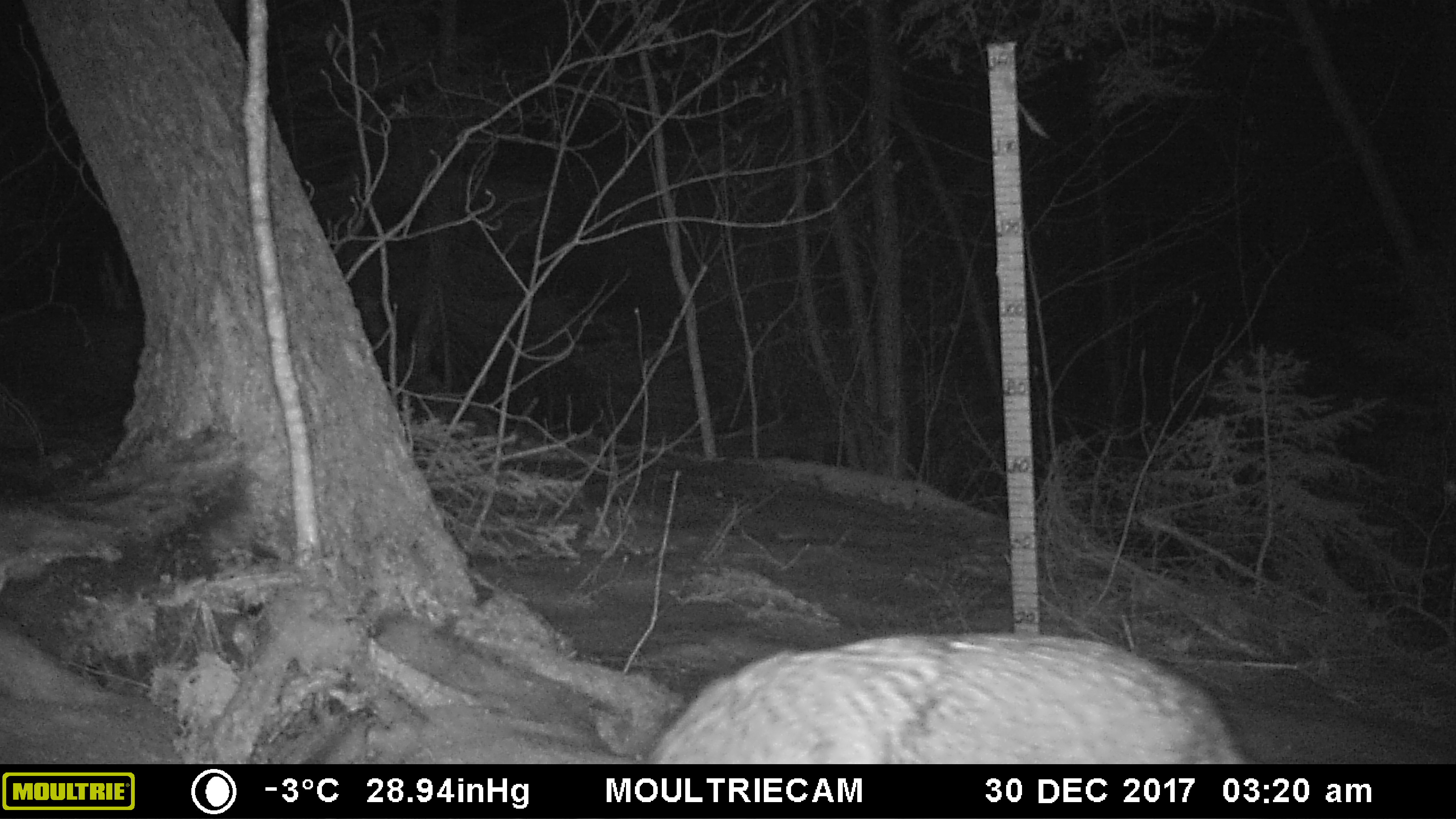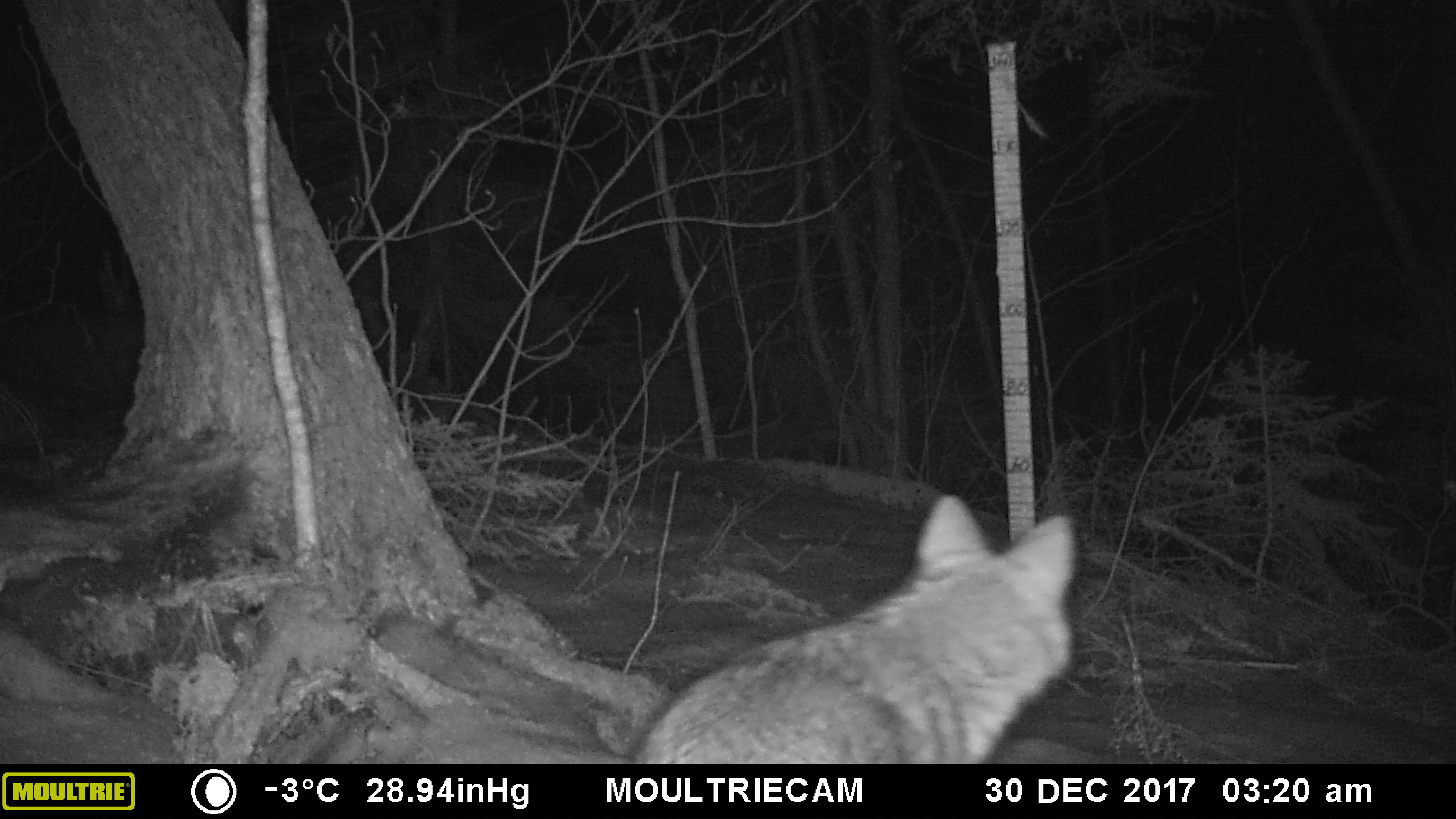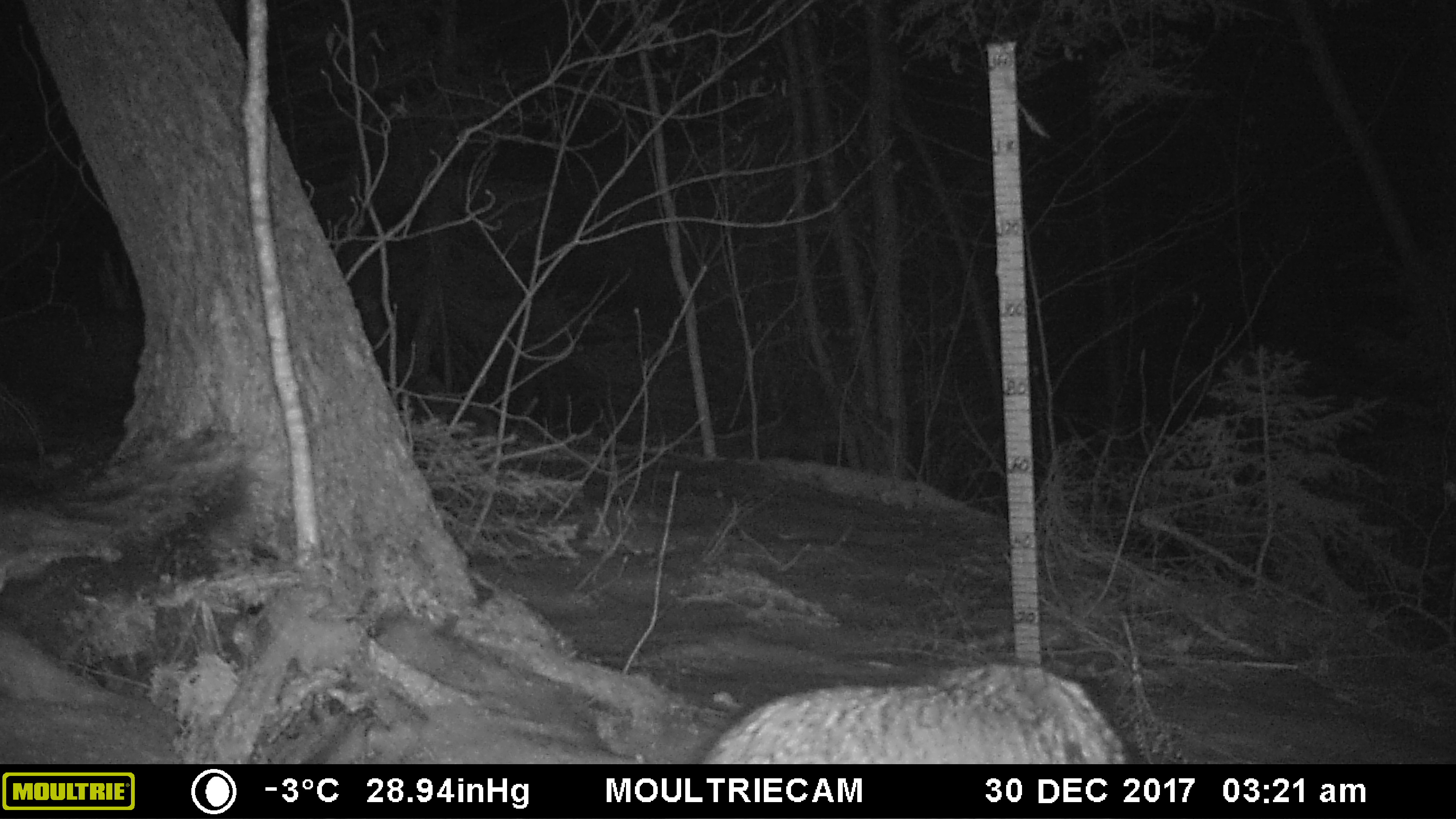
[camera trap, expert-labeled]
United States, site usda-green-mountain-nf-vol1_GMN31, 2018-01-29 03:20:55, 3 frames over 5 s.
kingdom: Animalia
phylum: Chordata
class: Mammalia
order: Carnivora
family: Canidae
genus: Canis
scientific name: Canis latrans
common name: coyote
Coyote (Canis latrans).